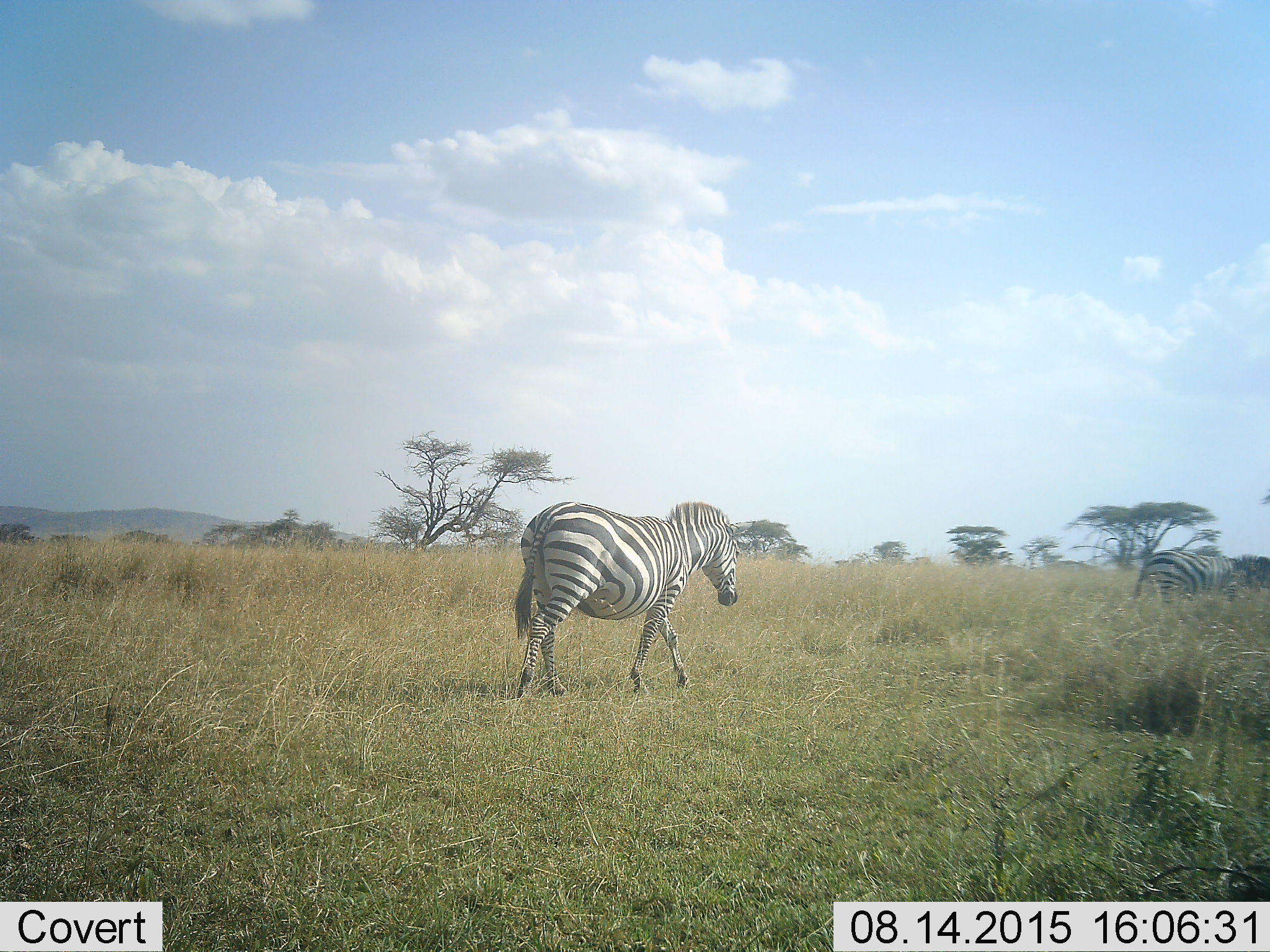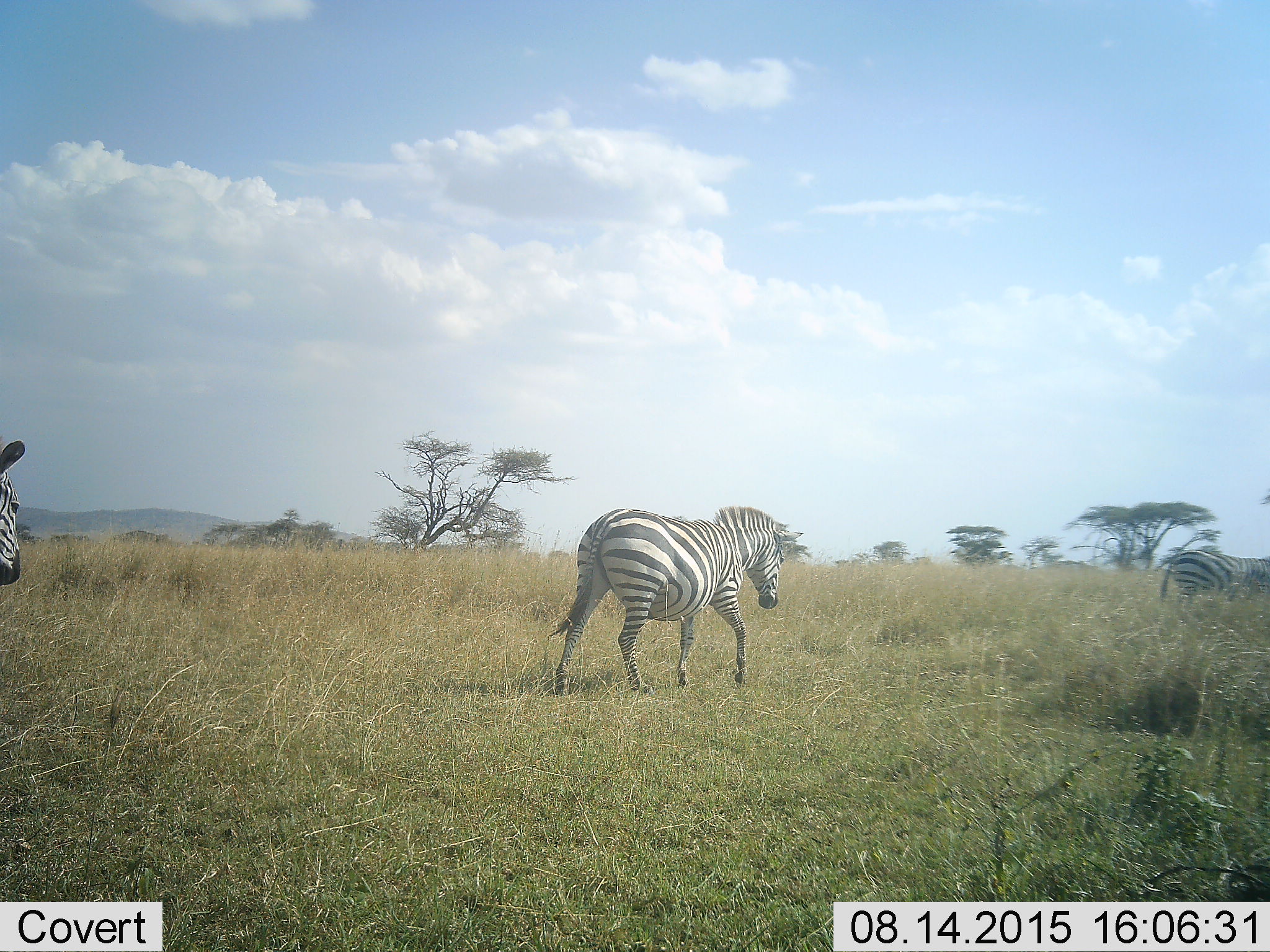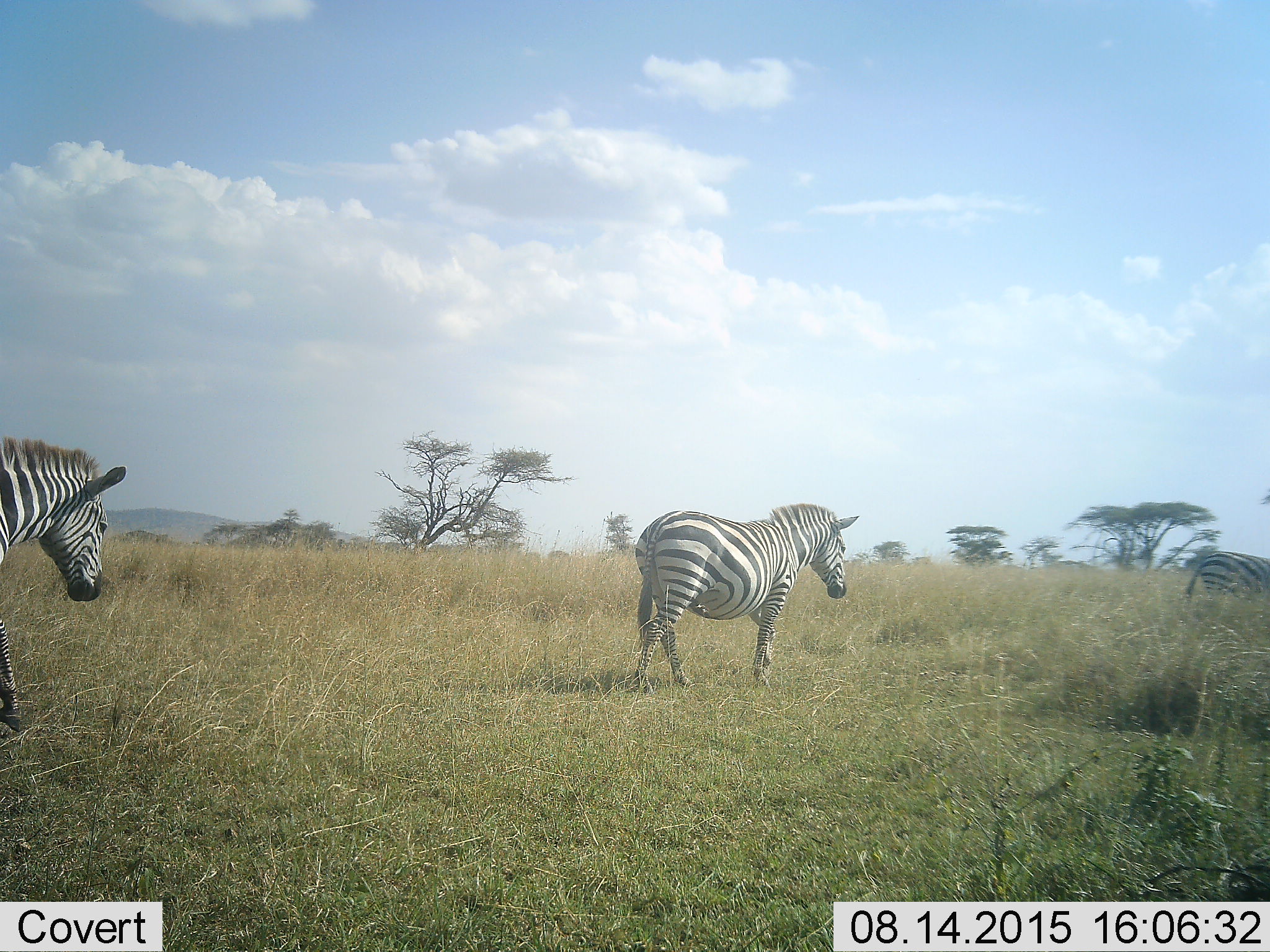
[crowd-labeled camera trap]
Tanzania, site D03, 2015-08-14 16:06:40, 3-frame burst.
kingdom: Animalia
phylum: Chordata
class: Mammalia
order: Perissodactyla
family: Equidae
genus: Equus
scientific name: Equus quagga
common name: plains zebra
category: zebra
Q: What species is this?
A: Zebra (plains zebra) (Equus quagga).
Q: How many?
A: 3.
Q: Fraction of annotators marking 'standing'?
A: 0%.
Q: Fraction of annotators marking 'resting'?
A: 0%.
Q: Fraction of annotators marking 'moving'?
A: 100%.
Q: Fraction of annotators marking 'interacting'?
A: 0%.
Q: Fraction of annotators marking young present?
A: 0%.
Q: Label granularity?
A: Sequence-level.